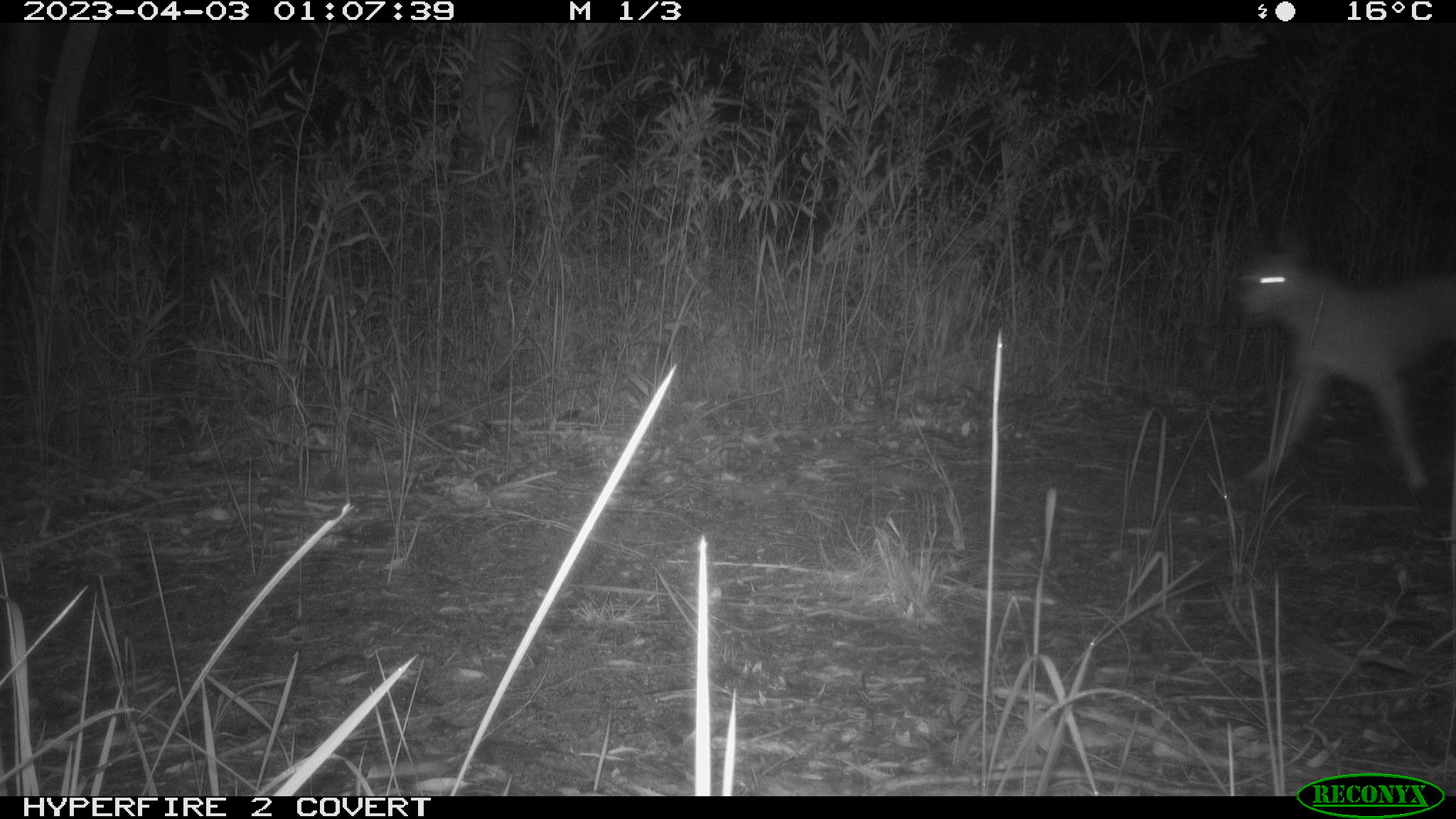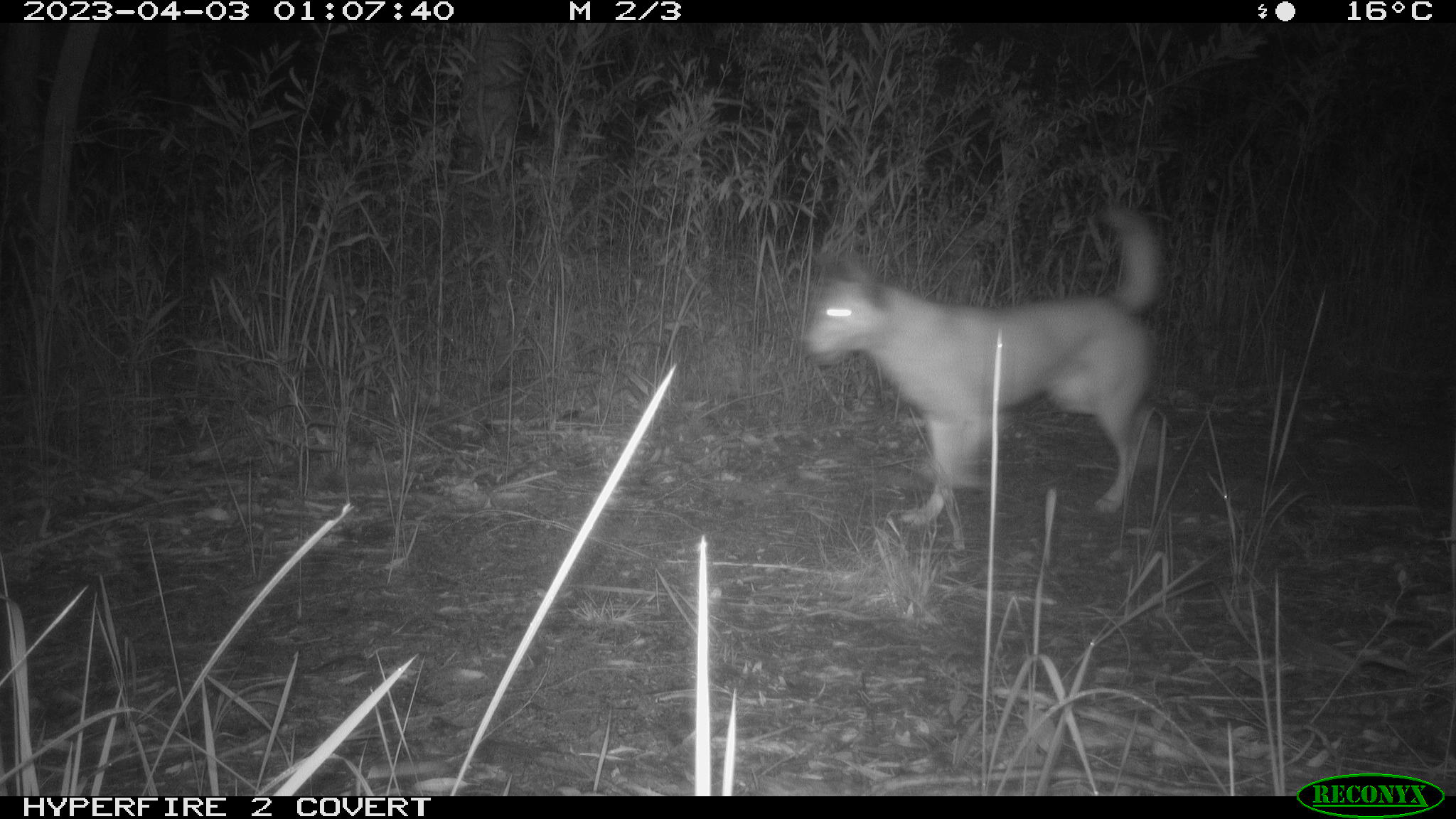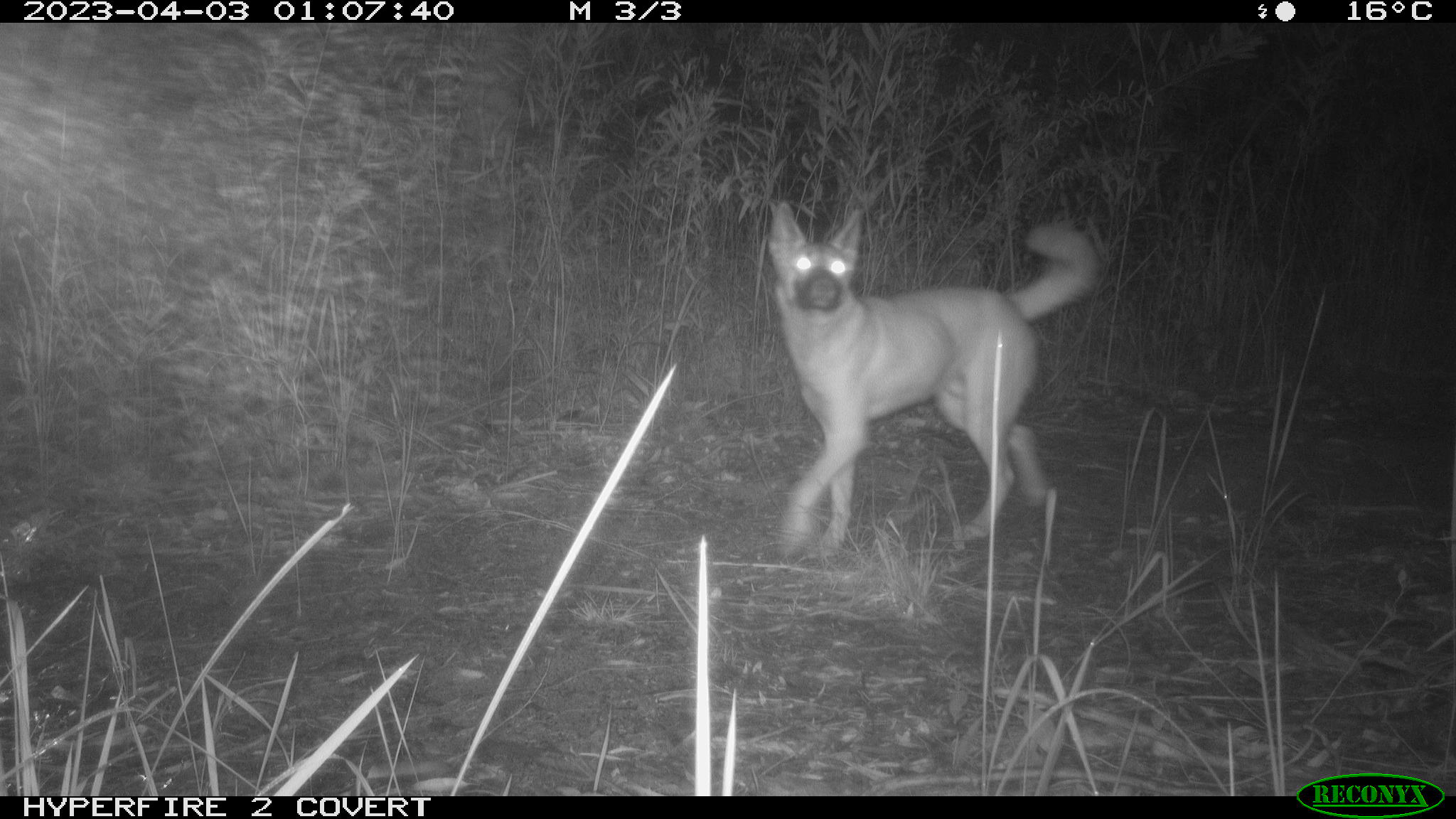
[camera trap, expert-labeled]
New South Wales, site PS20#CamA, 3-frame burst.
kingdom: Animalia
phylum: Chordata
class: Mammalia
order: Carnivora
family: Canidae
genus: Canis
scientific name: Canis familiaris dingo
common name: dingo